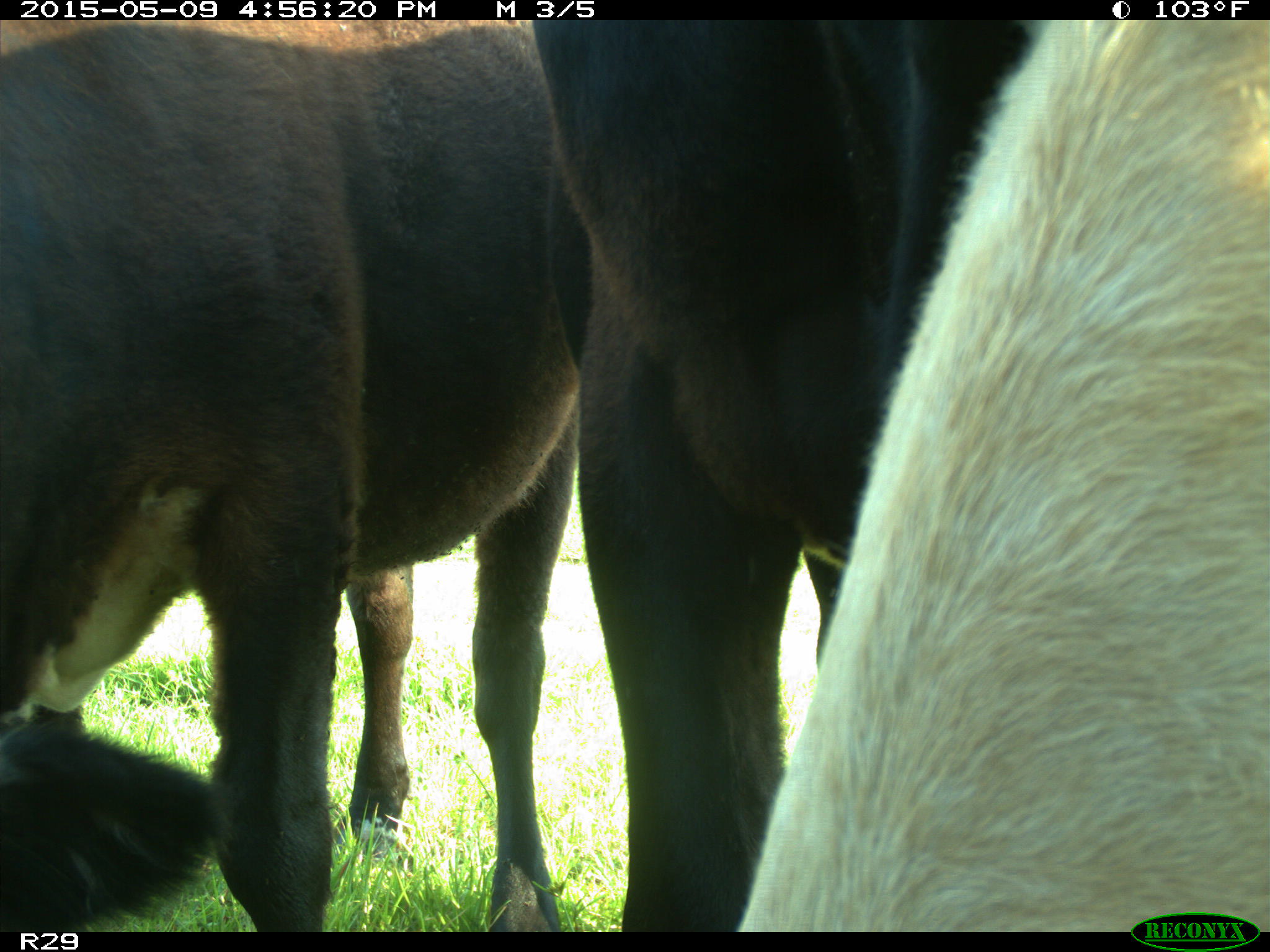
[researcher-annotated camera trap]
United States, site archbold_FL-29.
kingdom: Animalia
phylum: Chordata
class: Mammalia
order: Artiodactyla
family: Bovidae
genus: Bos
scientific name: Bos taurus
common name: domestic cow